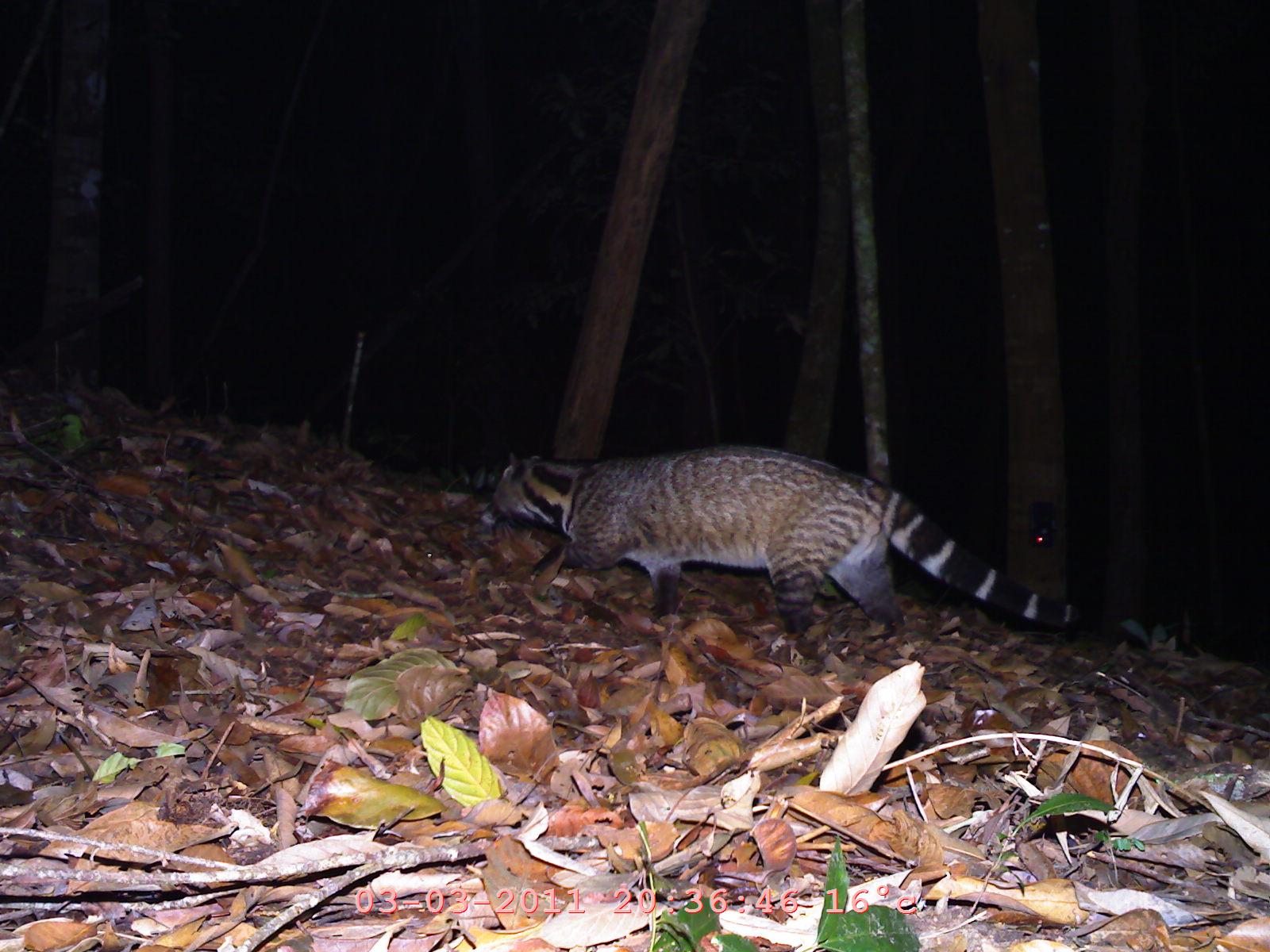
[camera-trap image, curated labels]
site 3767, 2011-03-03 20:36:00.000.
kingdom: Animalia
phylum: Chordata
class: Mammalia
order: Carnivora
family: Viverridae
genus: Viverra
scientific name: Viverra zibetha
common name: large indian civet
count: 1